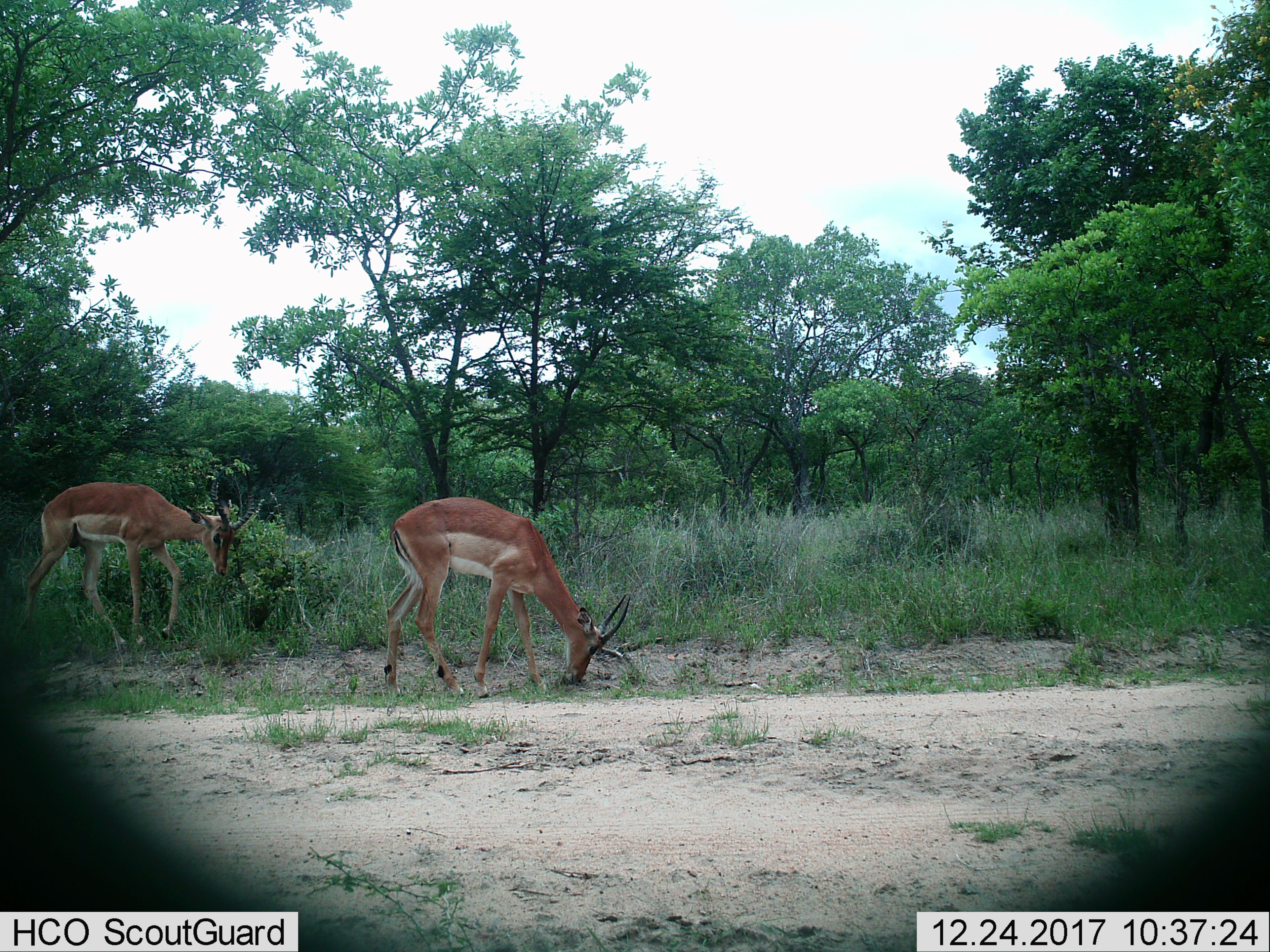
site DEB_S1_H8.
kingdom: Animalia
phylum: Chordata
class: Mammalia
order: Artiodactyla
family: Bovidae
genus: Aepyceros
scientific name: Aepyceros melampus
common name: impala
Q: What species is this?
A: Impala (Aepyceros melampus).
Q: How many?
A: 2.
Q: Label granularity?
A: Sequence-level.